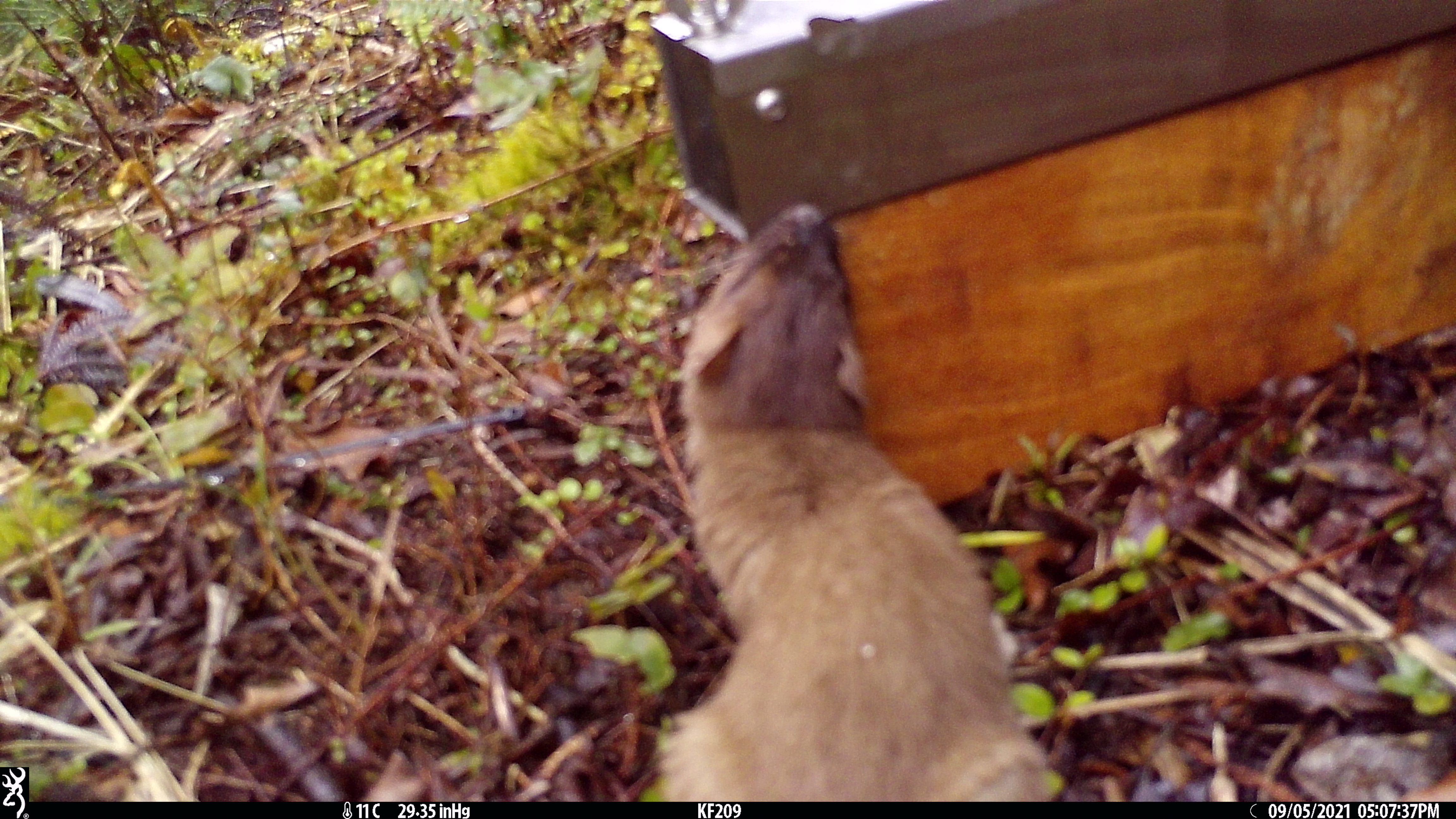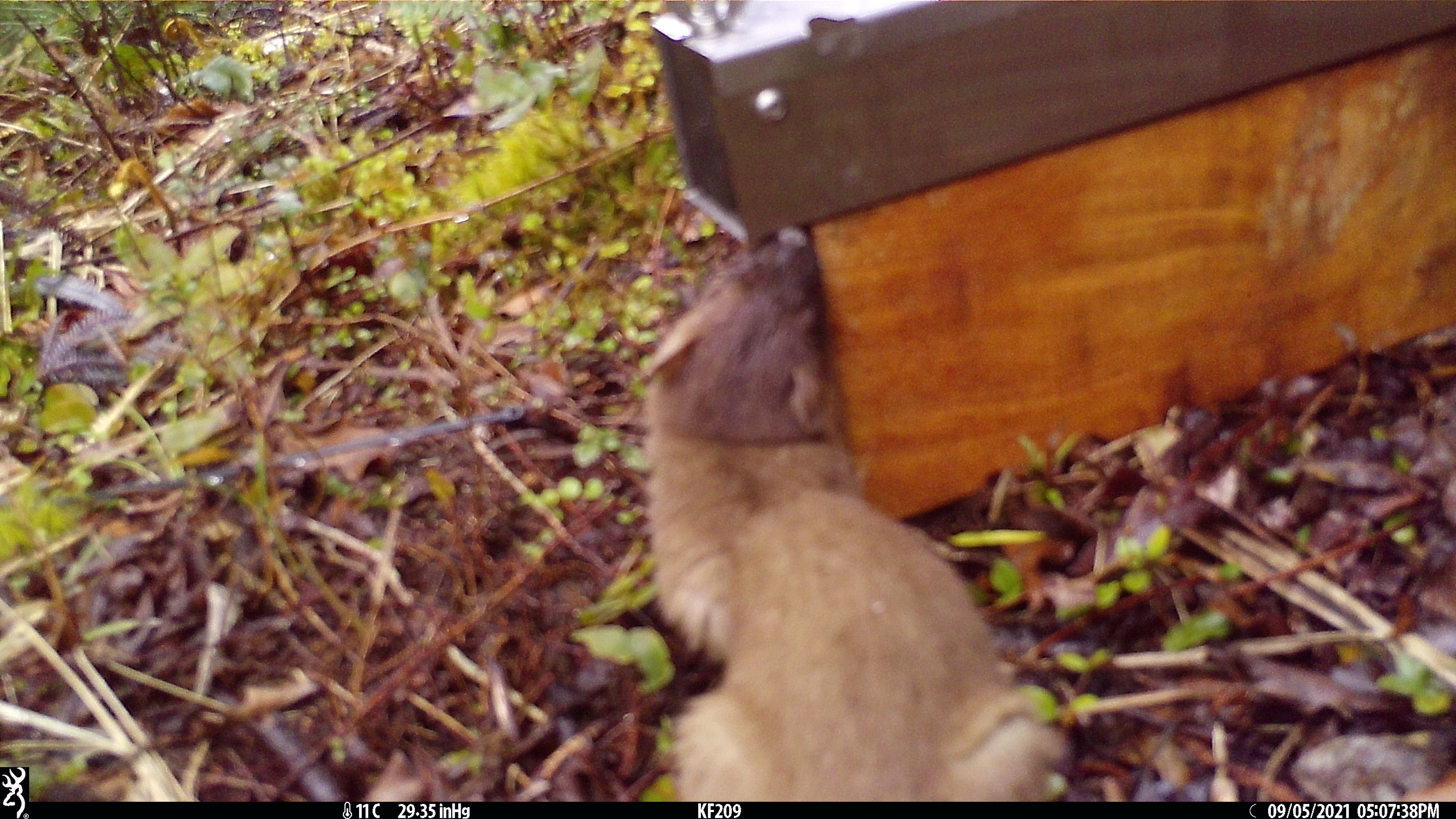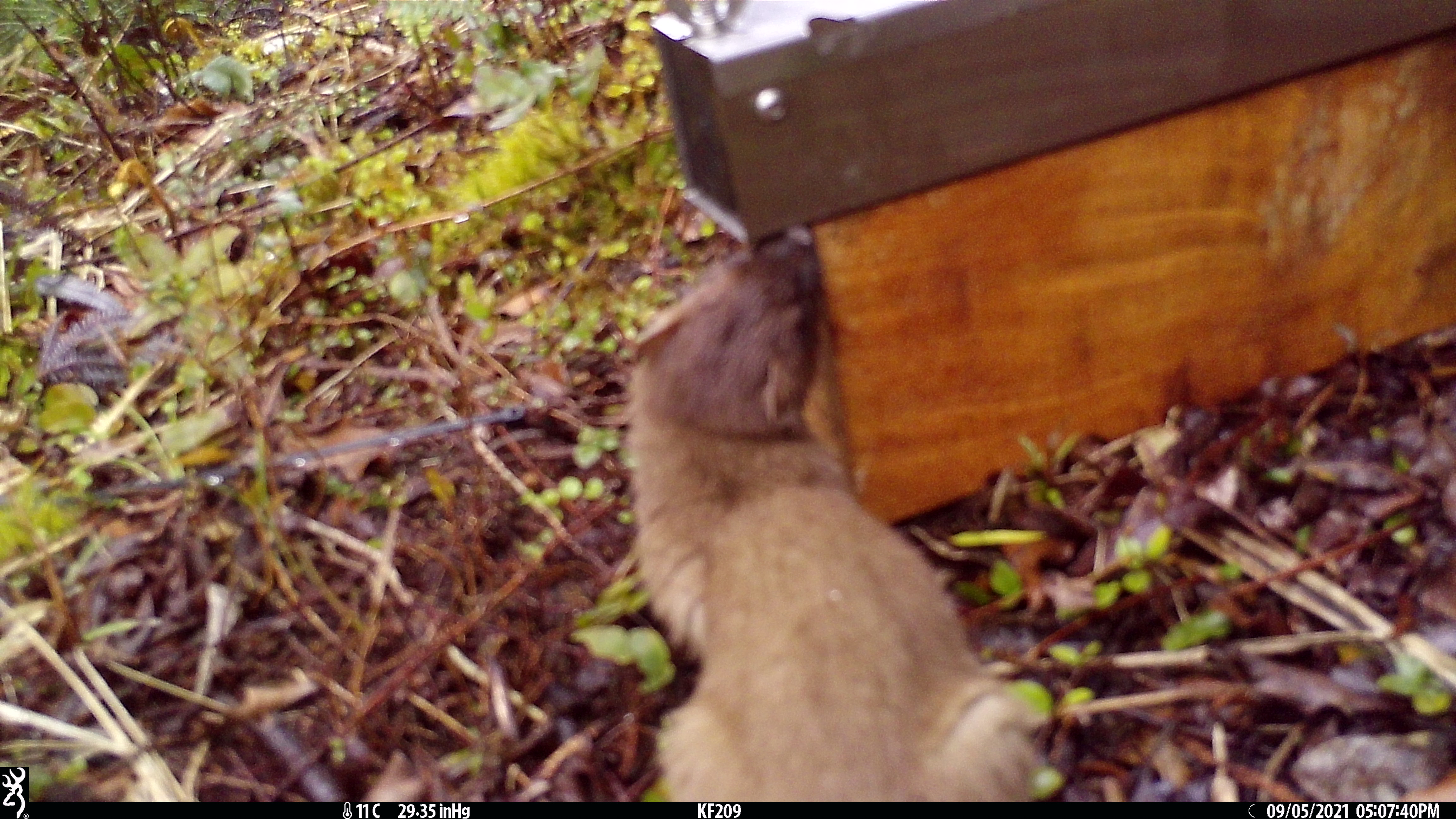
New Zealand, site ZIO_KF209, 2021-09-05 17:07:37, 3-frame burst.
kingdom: Animalia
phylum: Chordata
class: Mammalia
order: Carnivora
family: Mustelidae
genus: Mustela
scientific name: Mustela erminea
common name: stoat